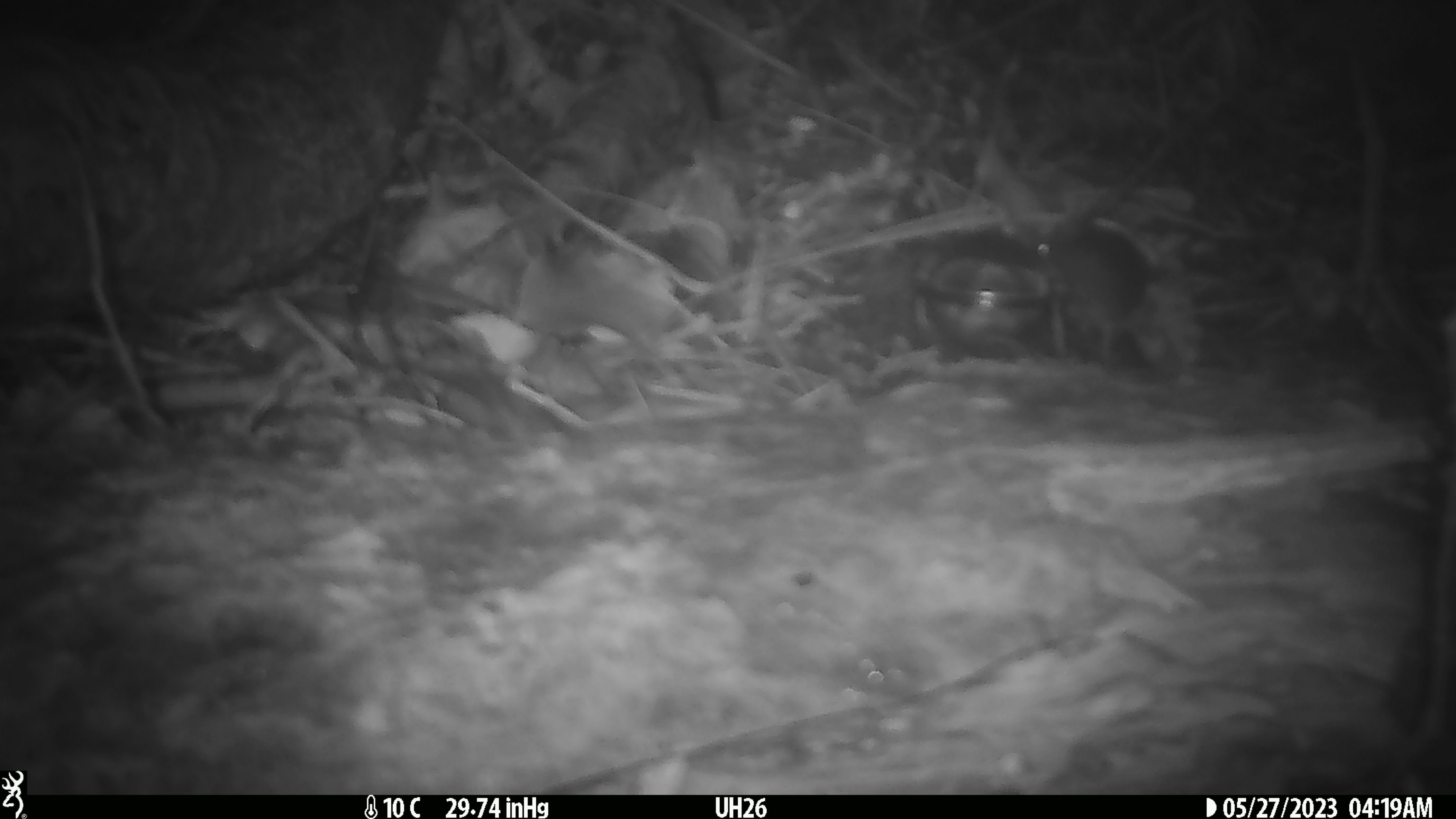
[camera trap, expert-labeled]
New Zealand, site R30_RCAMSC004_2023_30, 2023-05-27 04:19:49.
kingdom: Animalia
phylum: Chordata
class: Mammalia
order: Rodentia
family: Muridae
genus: Mus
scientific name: Mus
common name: mouse